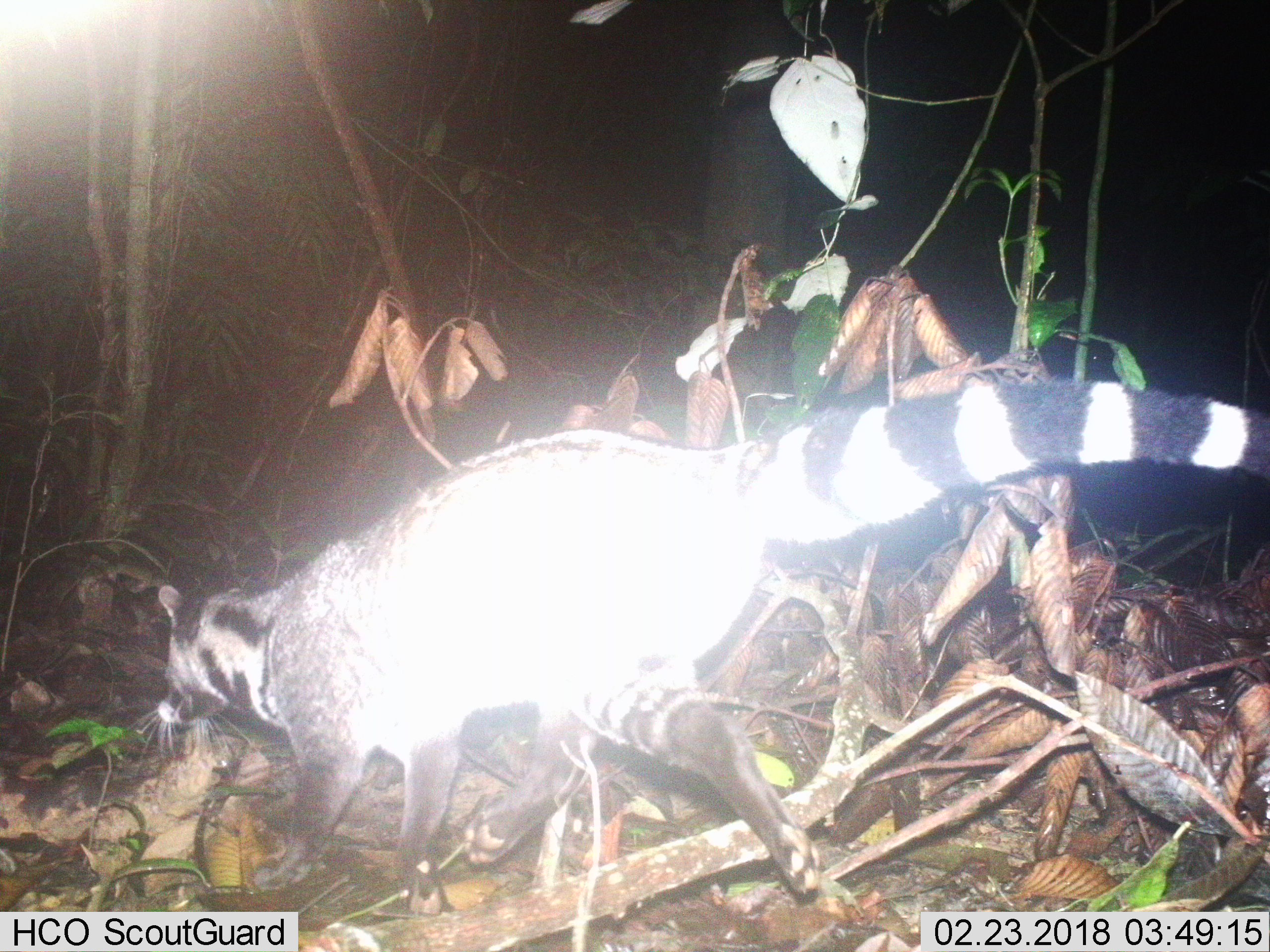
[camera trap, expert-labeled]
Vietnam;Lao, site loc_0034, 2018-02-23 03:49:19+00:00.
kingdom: Animalia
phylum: Chordata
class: Mammalia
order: Carnivora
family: Viverridae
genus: Viverra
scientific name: Viverra zibetha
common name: large indian civet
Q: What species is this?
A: Large indian civet (Viverra zibetha).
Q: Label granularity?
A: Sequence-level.